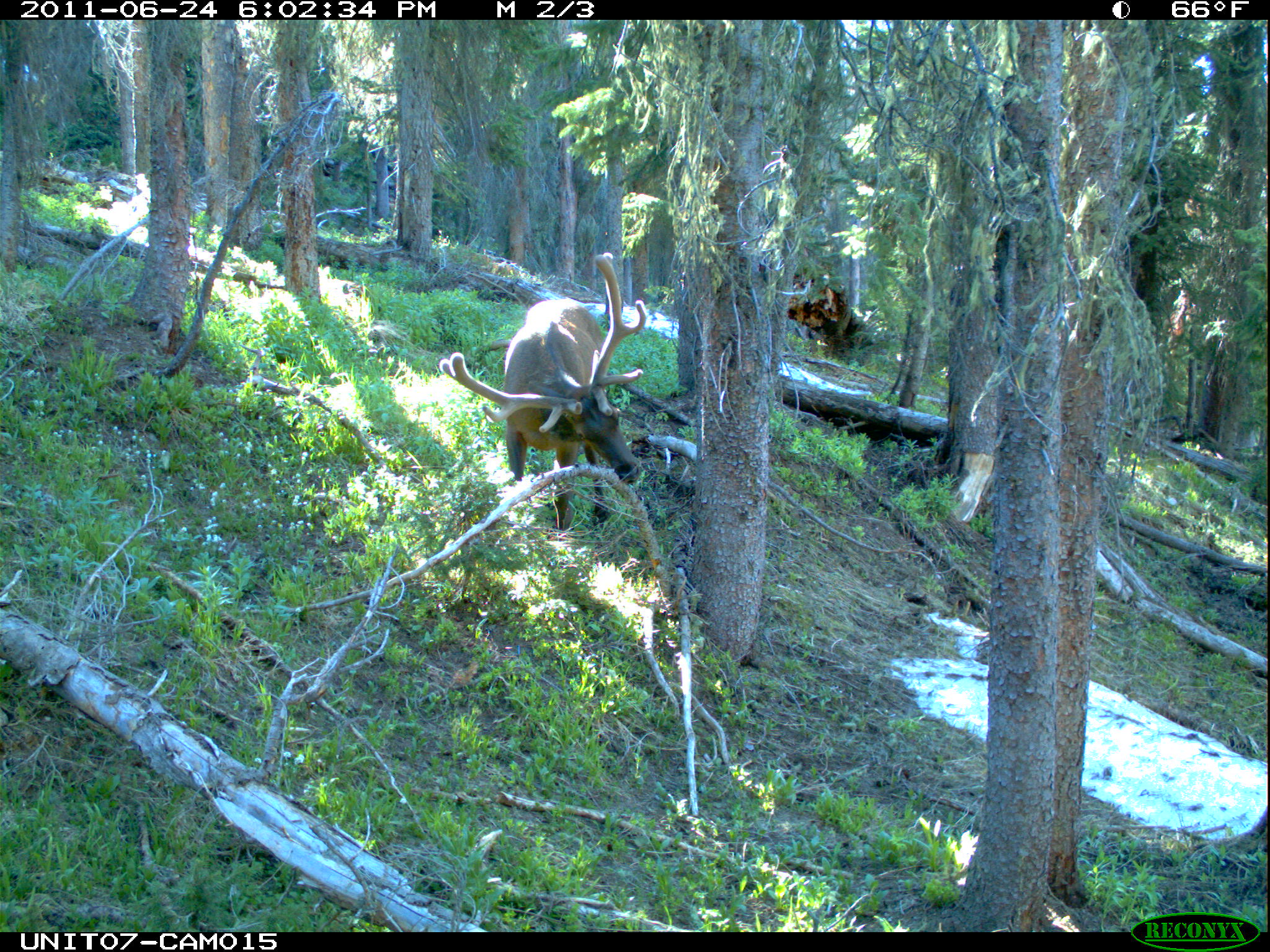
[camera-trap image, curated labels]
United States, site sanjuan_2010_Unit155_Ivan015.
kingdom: Animalia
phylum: Chordata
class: Mammalia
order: Artiodactyla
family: Cervidae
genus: Cervus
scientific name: Cervus elaphus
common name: red deer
Cervus elaphus (red deer).